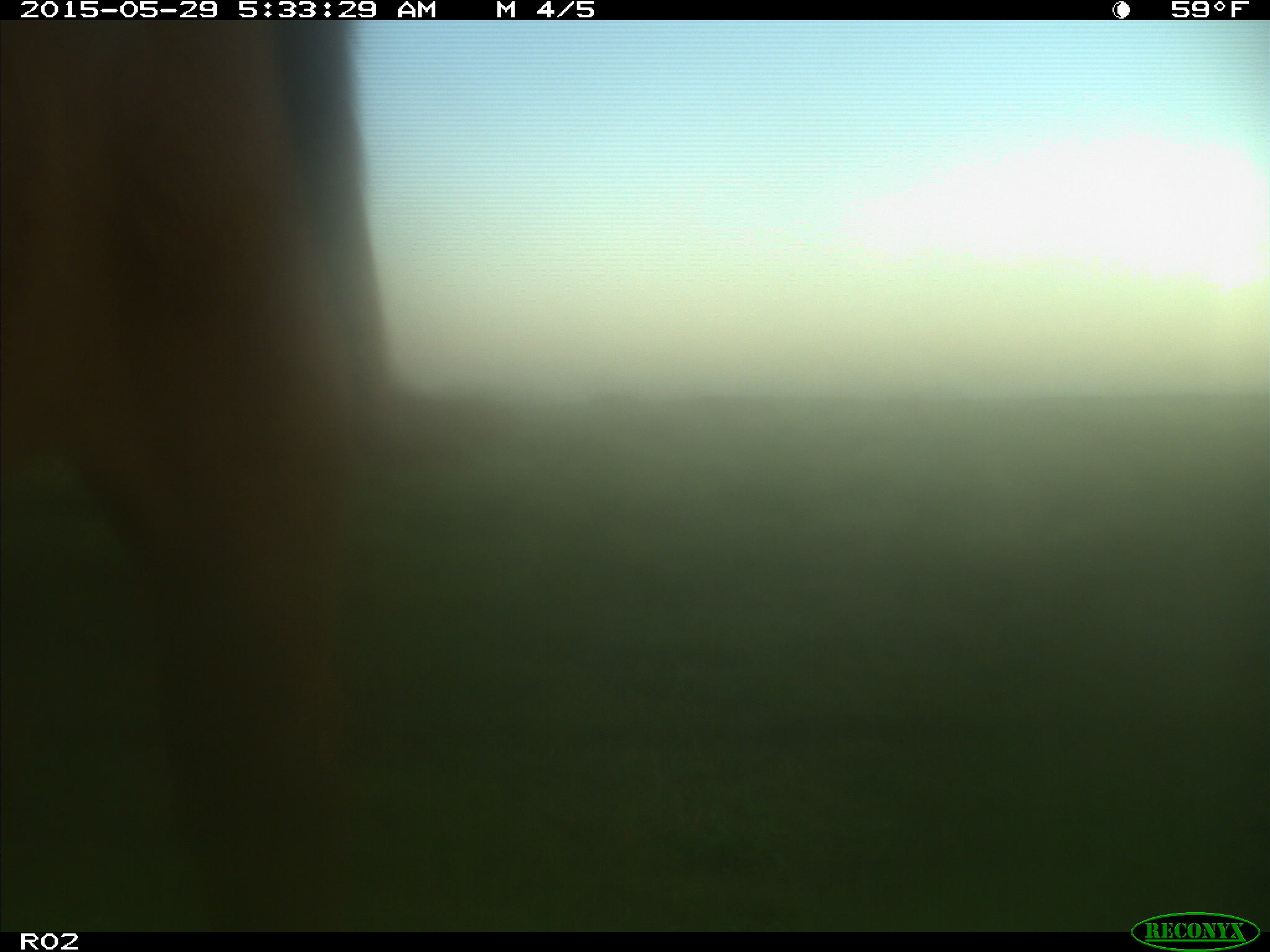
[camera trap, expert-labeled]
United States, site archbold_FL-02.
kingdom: Animalia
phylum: Chordata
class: Mammalia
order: Artiodactyla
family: Bovidae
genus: Bos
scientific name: Bos taurus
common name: domestic cow